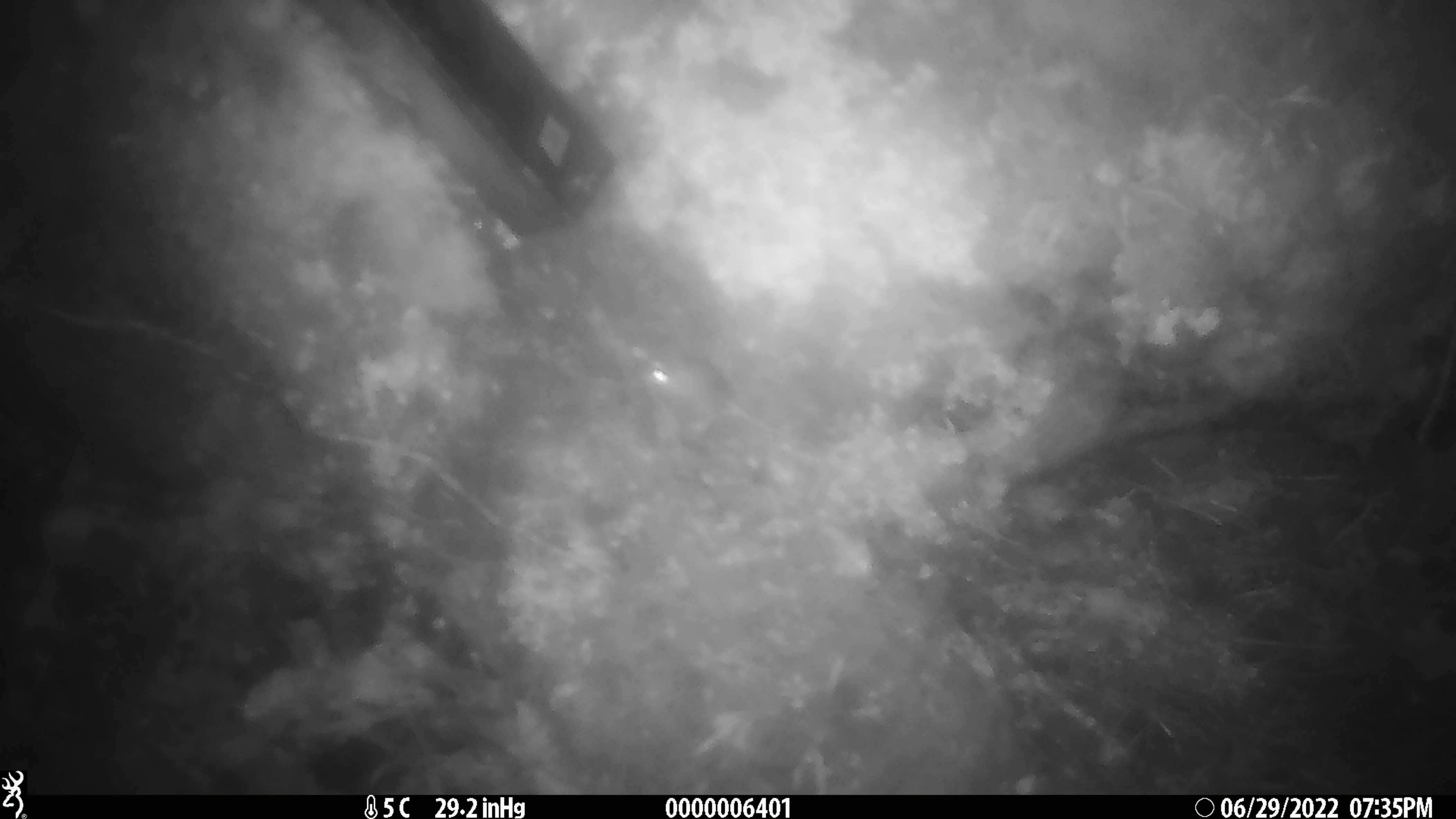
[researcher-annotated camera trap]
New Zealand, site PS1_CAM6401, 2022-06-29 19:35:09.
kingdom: Animalia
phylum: Chordata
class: Mammalia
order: Rodentia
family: Muridae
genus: Mus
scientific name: Mus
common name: mouse